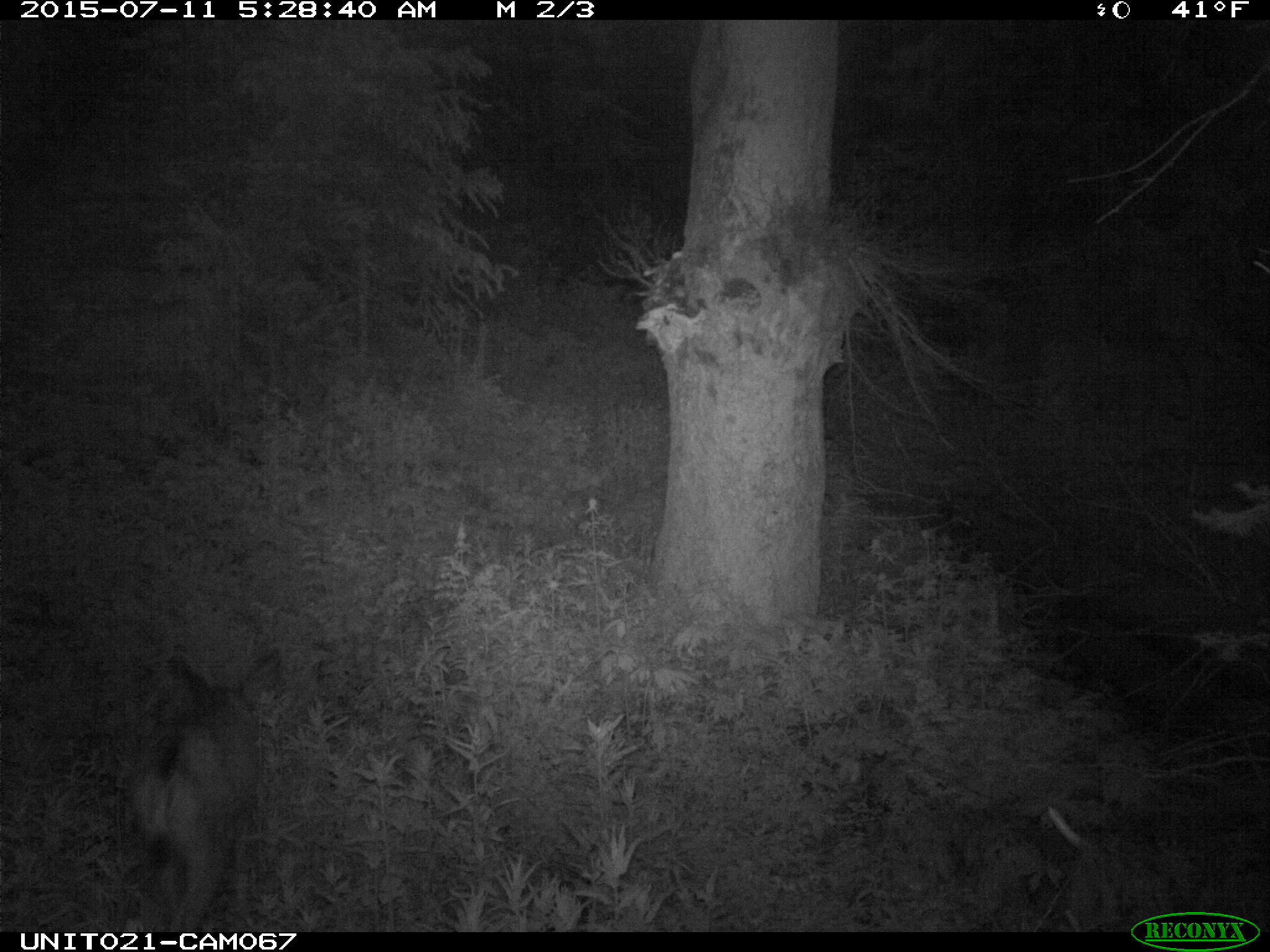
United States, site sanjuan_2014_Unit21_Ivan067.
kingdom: Animalia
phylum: Chordata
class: Mammalia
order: Artiodactyla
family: Cervidae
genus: Odocoileus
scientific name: Odocoileus hemionus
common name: mule deer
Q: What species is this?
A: Odocoileus hemionus (mule deer).